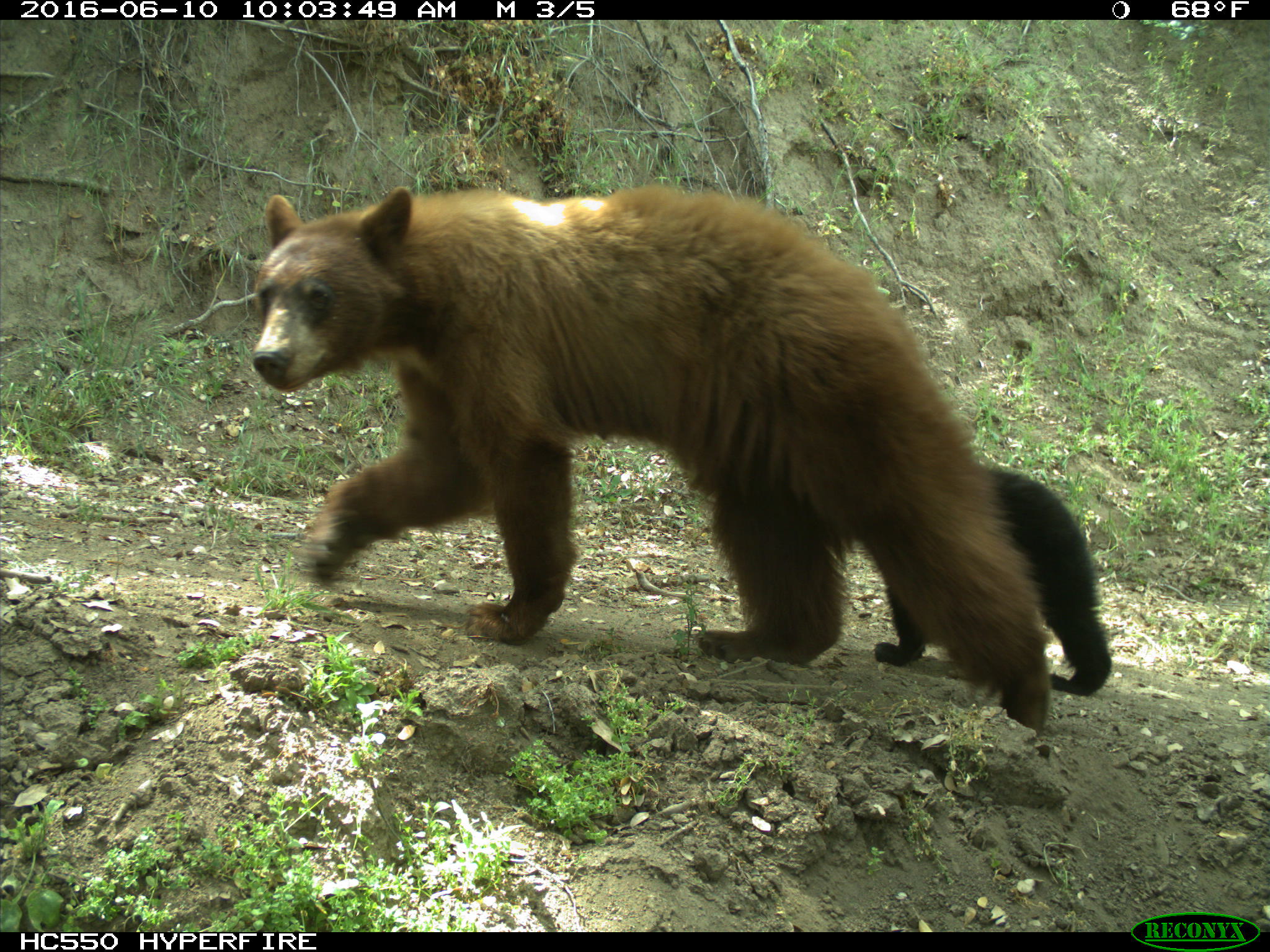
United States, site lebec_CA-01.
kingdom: Animalia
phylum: Chordata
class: Mammalia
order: Carnivora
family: Ursidae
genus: Ursus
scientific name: Ursus americanus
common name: american black bear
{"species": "Ursus americanus (american black bear)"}